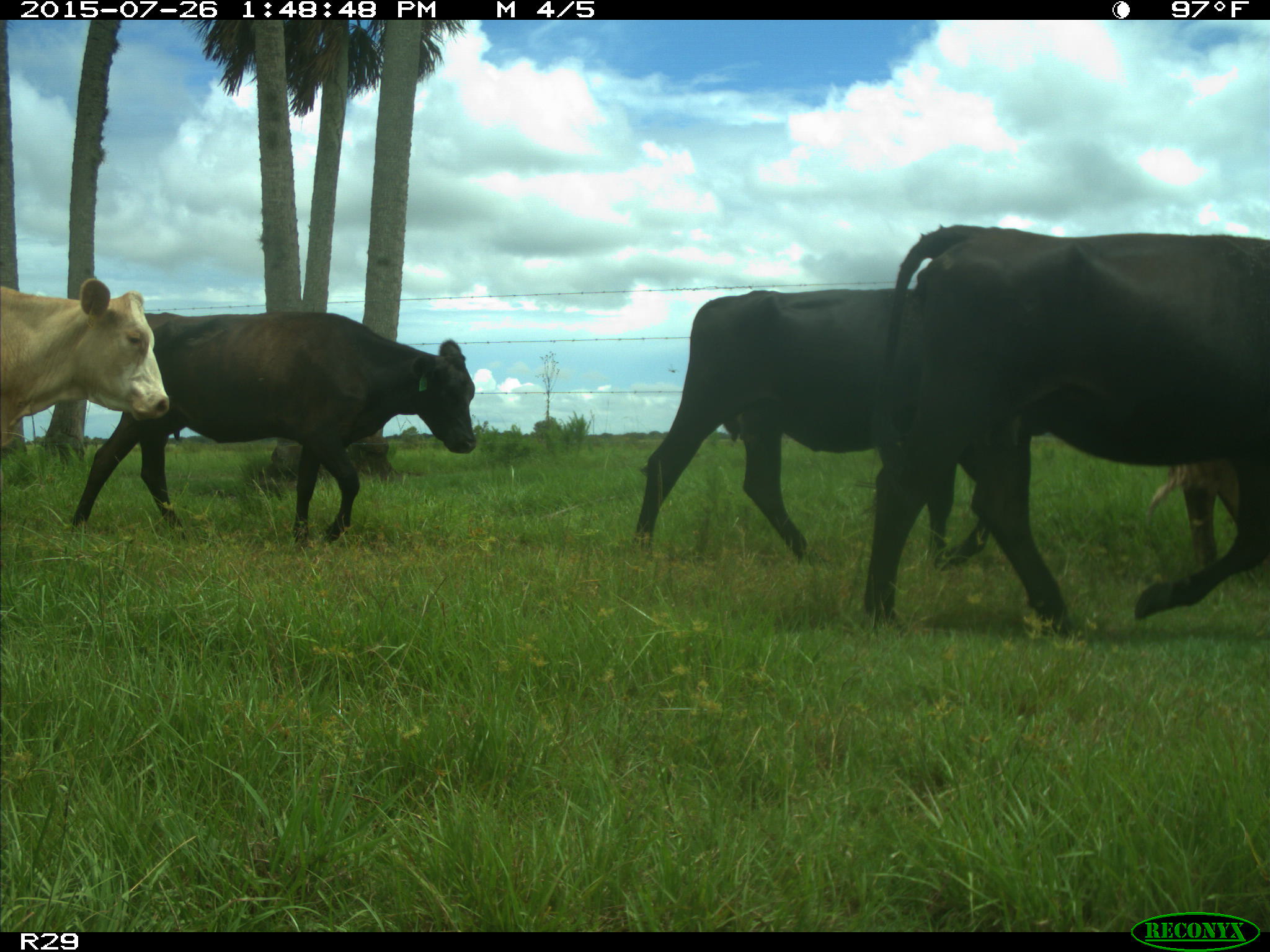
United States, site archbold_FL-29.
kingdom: Animalia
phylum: Chordata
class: Mammalia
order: Artiodactyla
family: Bovidae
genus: Bos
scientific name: Bos taurus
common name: domestic cow